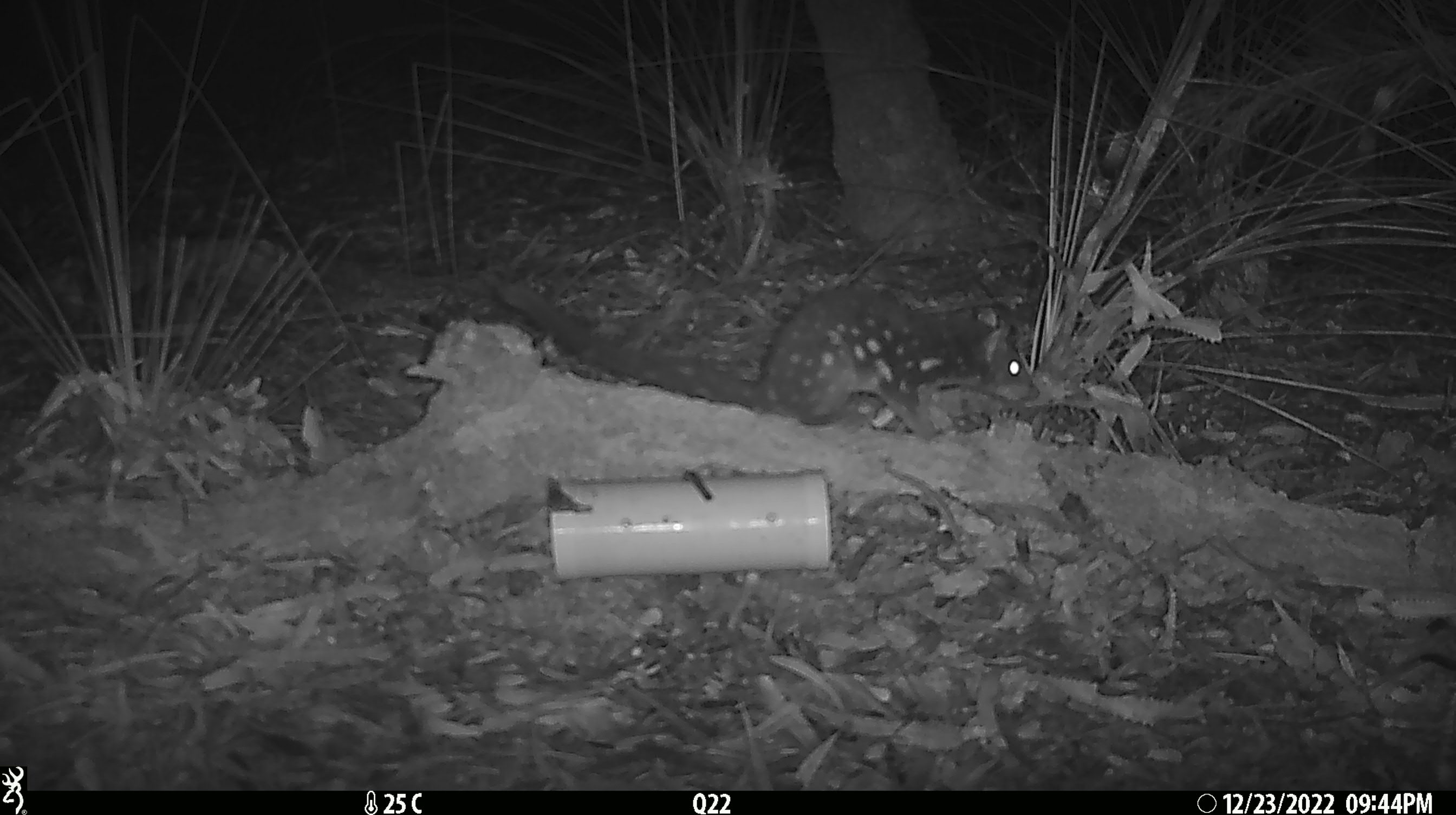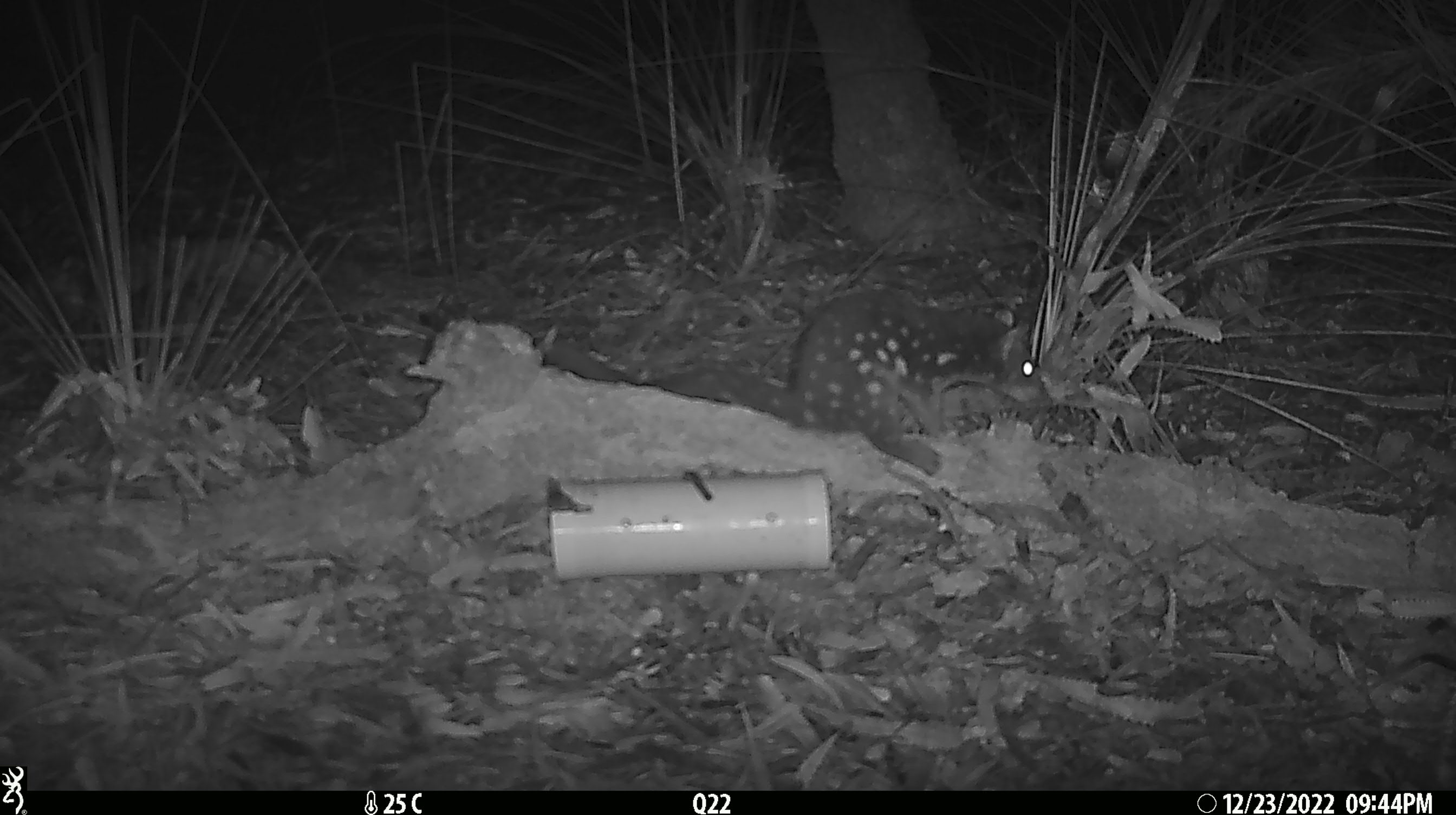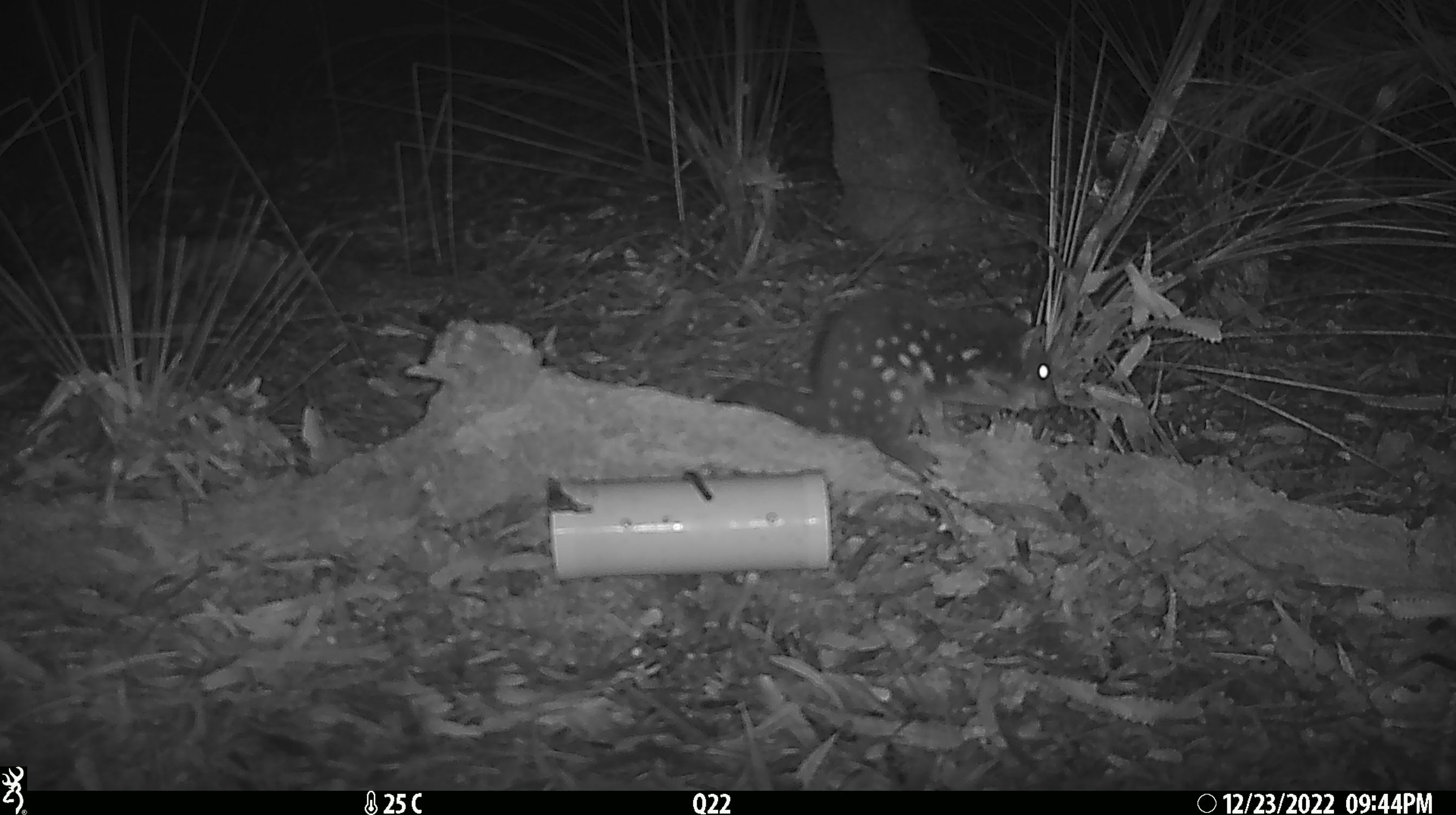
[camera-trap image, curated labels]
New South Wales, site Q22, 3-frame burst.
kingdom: Animalia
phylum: Chordata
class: Mammalia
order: Dasyuromorphia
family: Dasyuridae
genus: Dasyurus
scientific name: Dasyurus maculatus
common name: spotted-tailed quoll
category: quoll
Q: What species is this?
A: Quoll (spotted-tailed quoll) (Dasyurus maculatus).